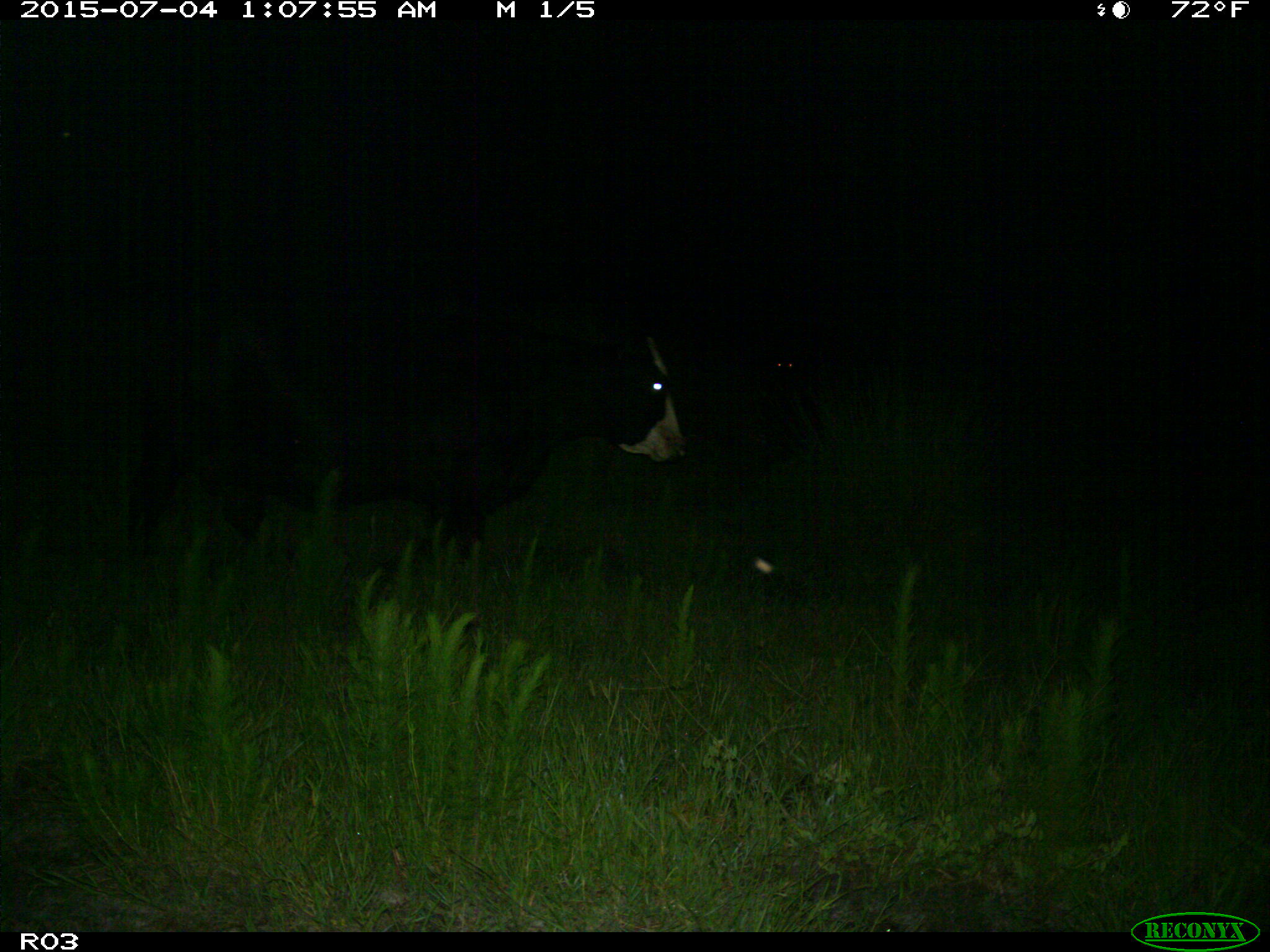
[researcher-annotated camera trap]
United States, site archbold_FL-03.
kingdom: Animalia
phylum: Chordata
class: Mammalia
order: Artiodactyla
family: Bovidae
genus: Bos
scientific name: Bos taurus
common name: domestic cow